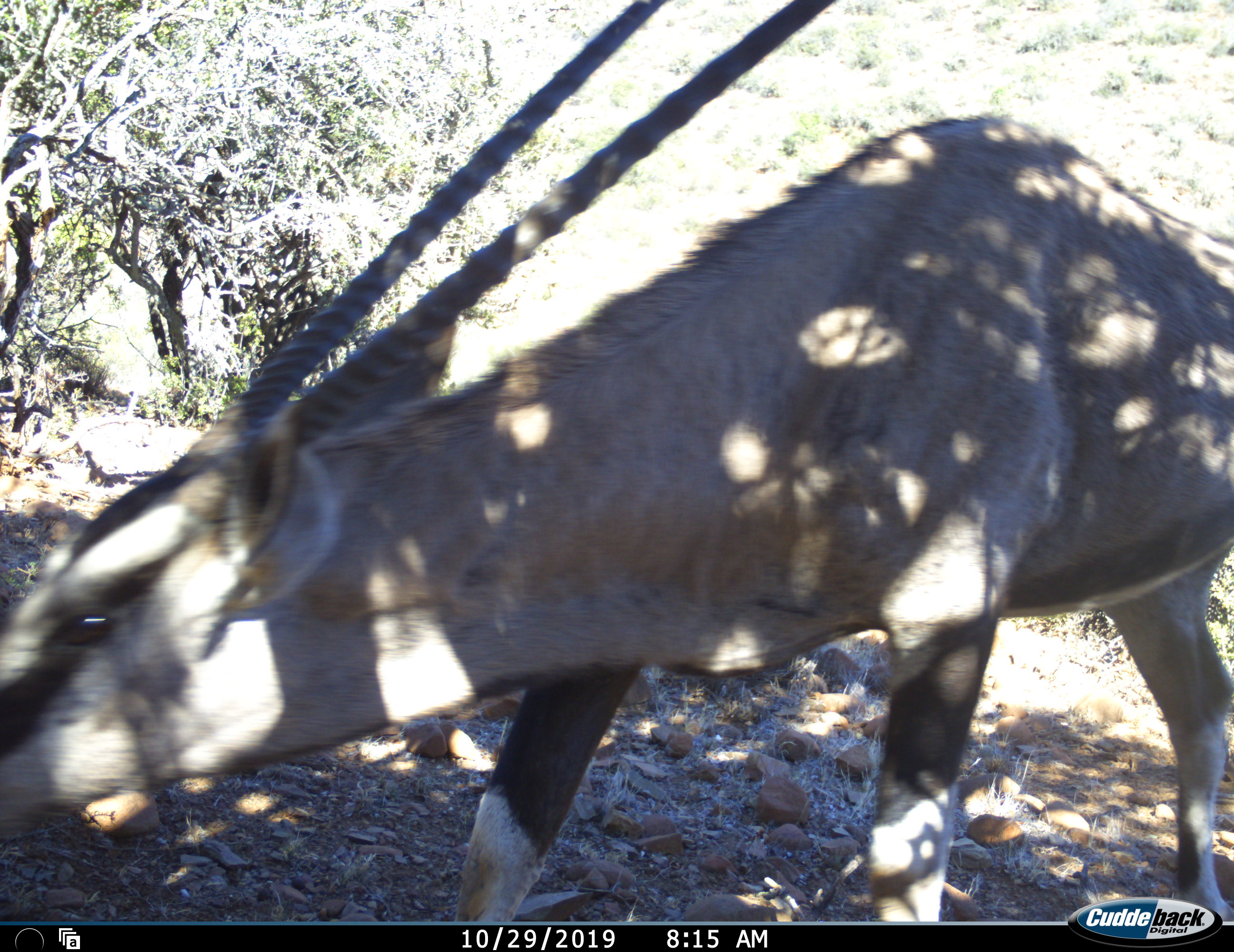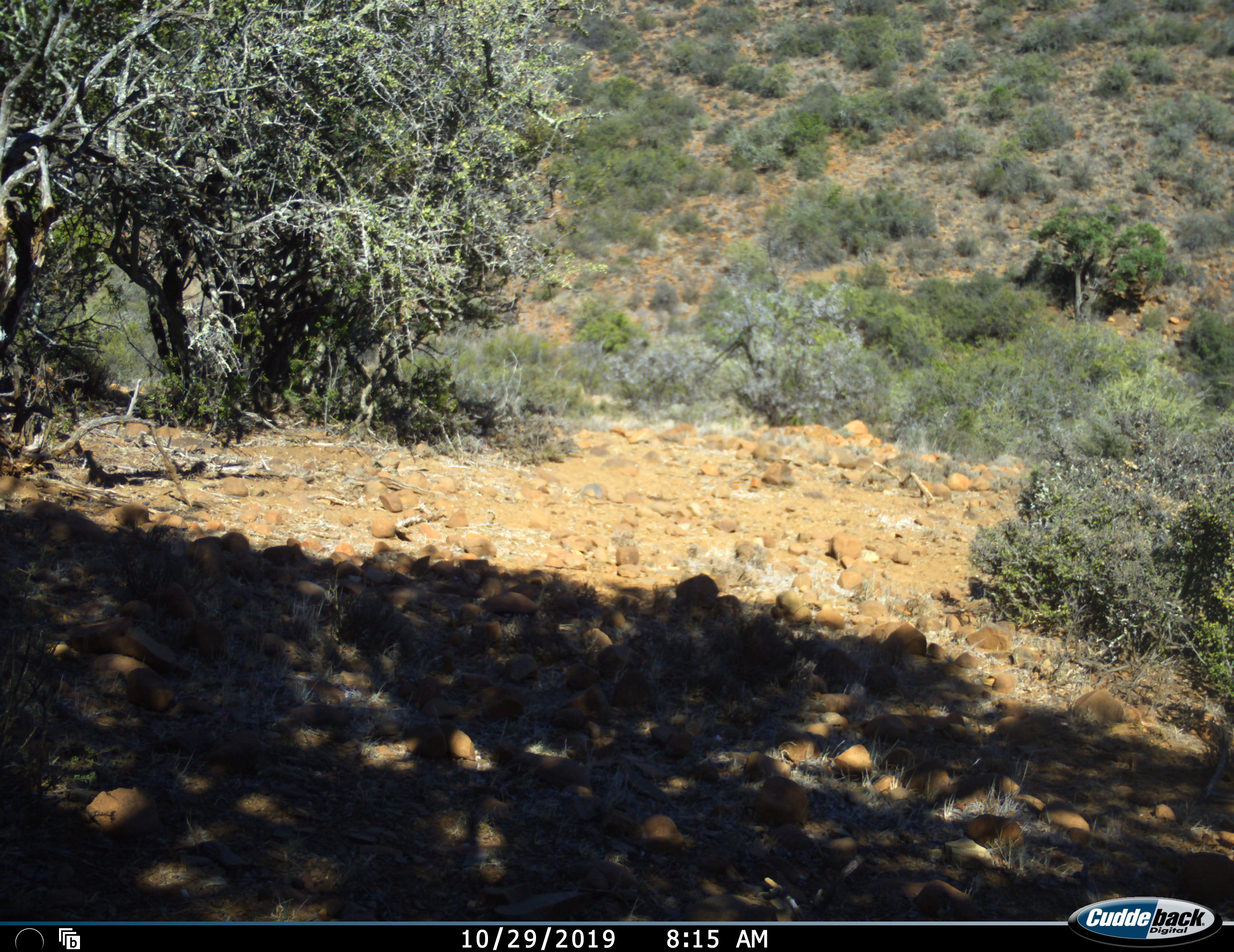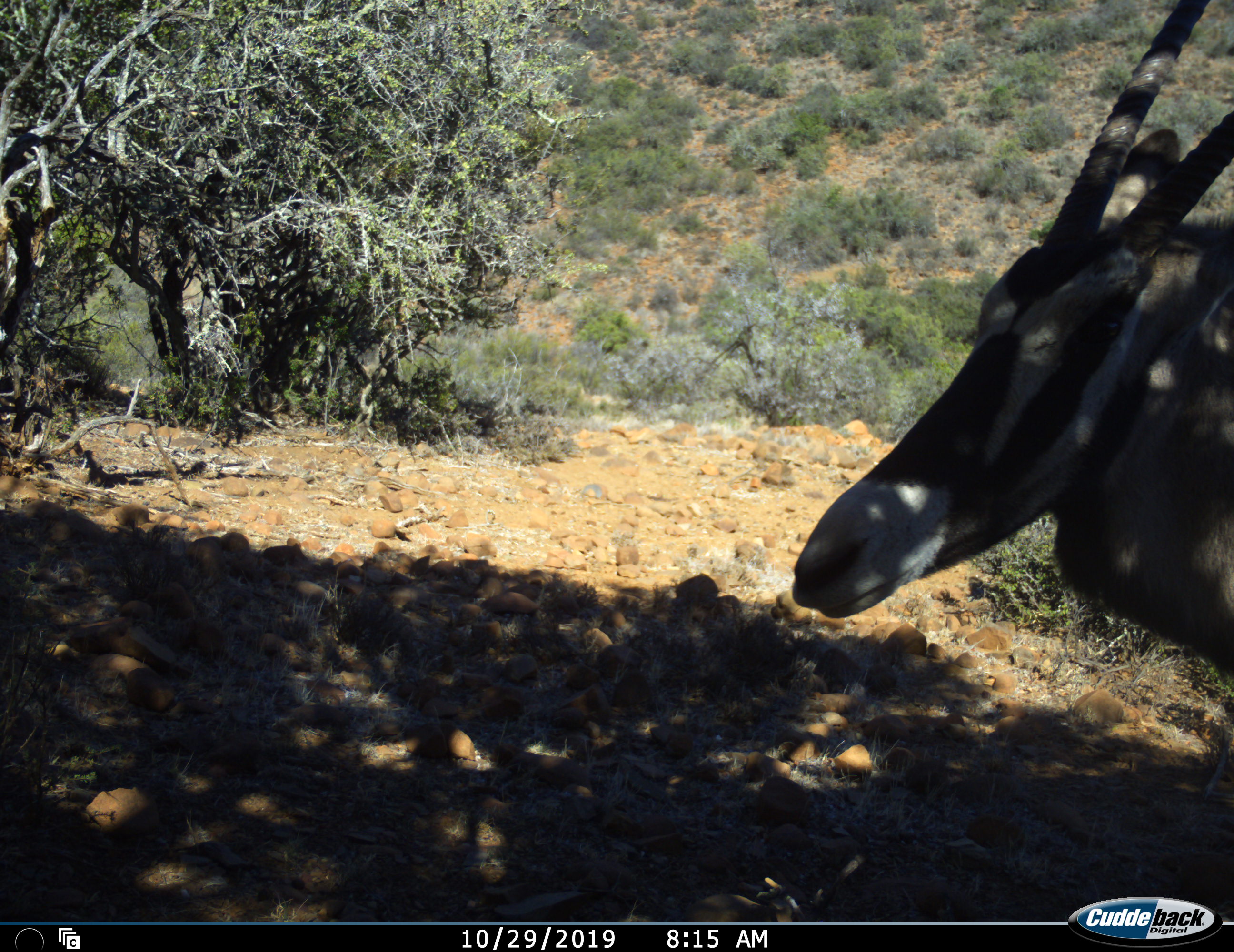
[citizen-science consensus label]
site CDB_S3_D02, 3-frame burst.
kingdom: Animalia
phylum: Chordata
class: Mammalia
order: Artiodactyla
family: Bovidae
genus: Oryx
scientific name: Oryx gazella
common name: gemsbok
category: oryx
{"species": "oryx (gemsbok) (Oryx gazella)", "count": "1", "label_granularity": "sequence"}